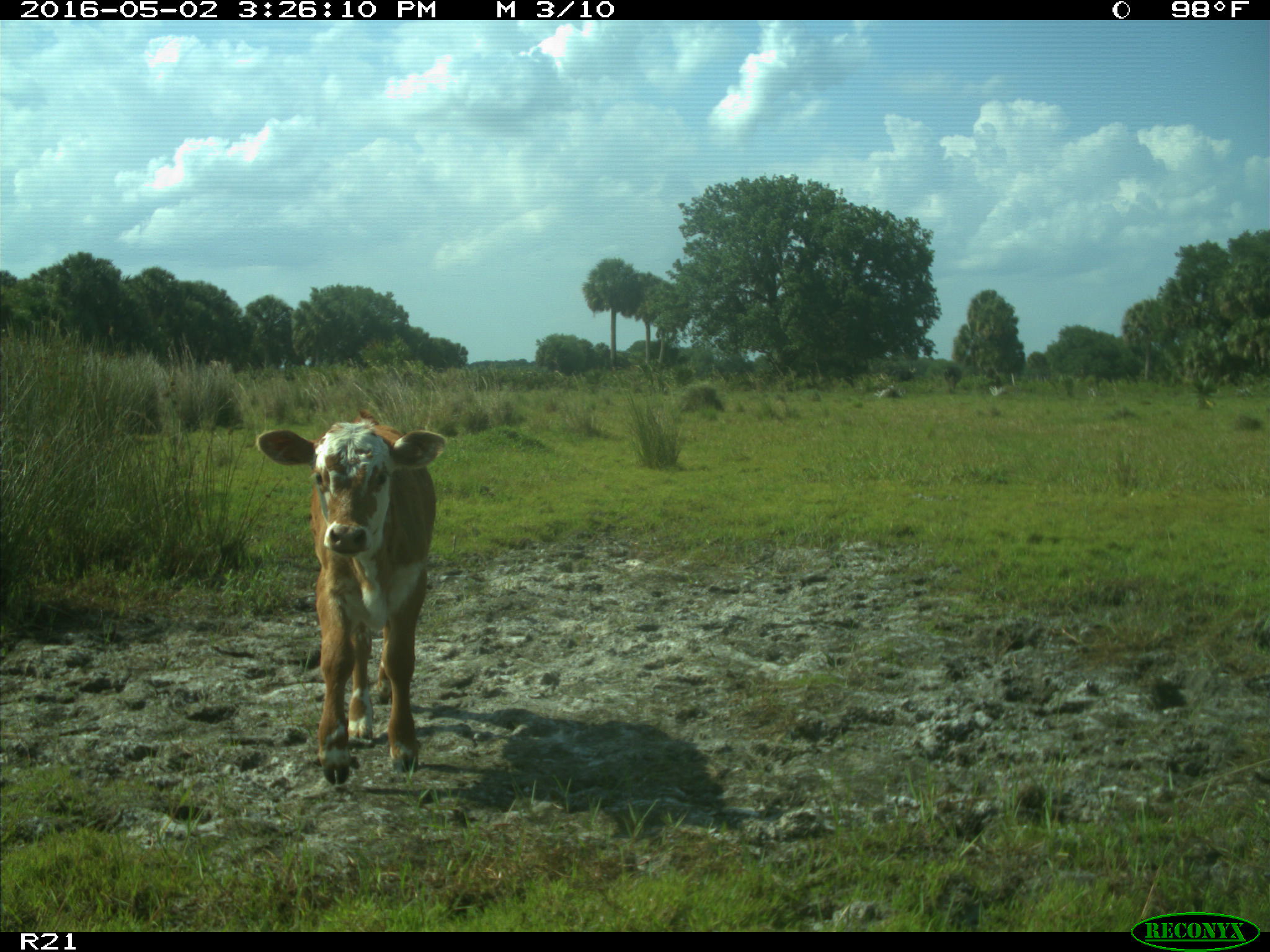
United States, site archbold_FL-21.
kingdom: Animalia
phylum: Chordata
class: Mammalia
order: Artiodactyla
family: Bovidae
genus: Bos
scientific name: Bos taurus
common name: domestic cow